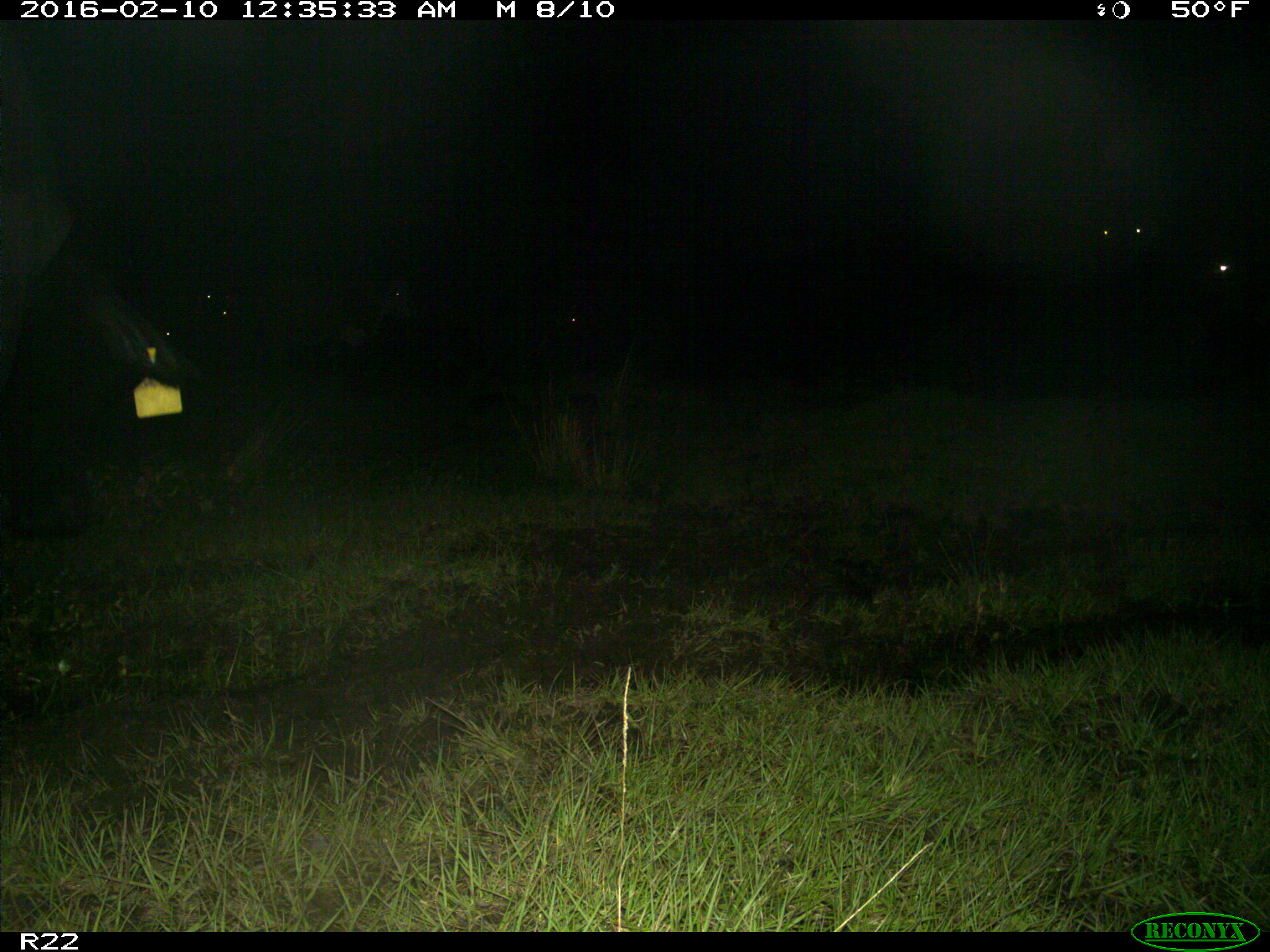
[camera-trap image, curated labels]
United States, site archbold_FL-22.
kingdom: Animalia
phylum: Chordata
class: Mammalia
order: Artiodactyla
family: Bovidae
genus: Bos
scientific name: Bos taurus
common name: domestic cow